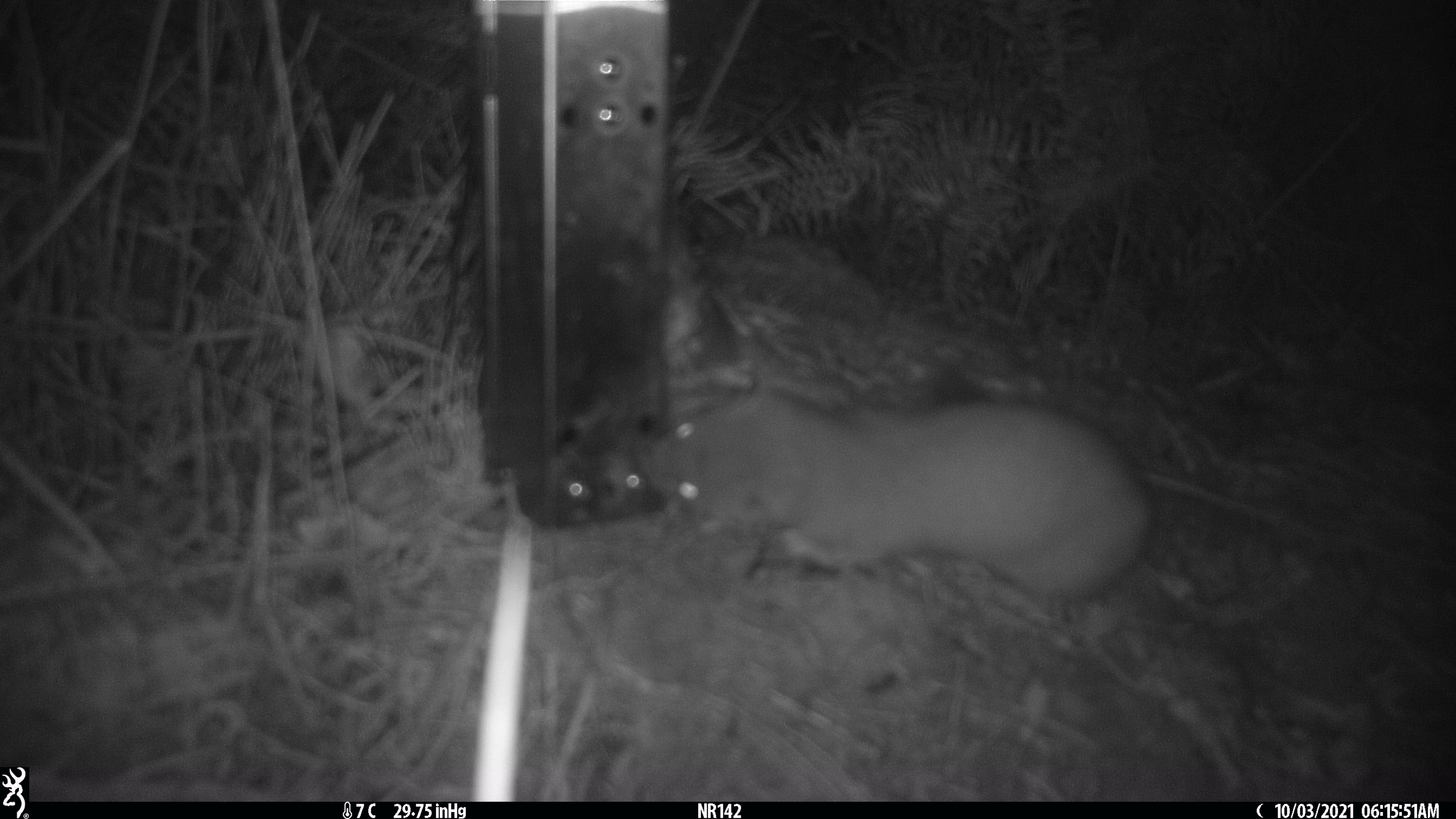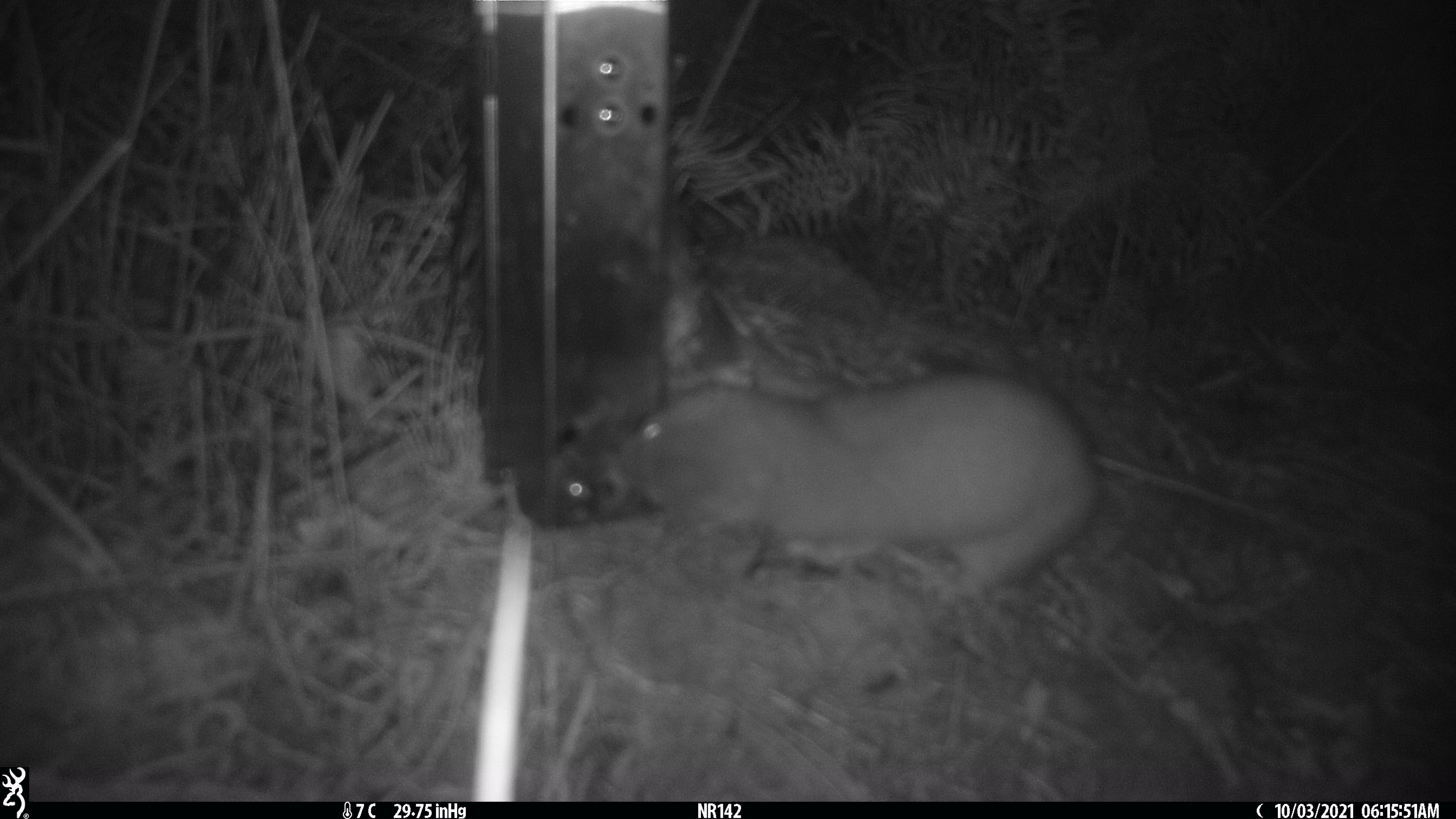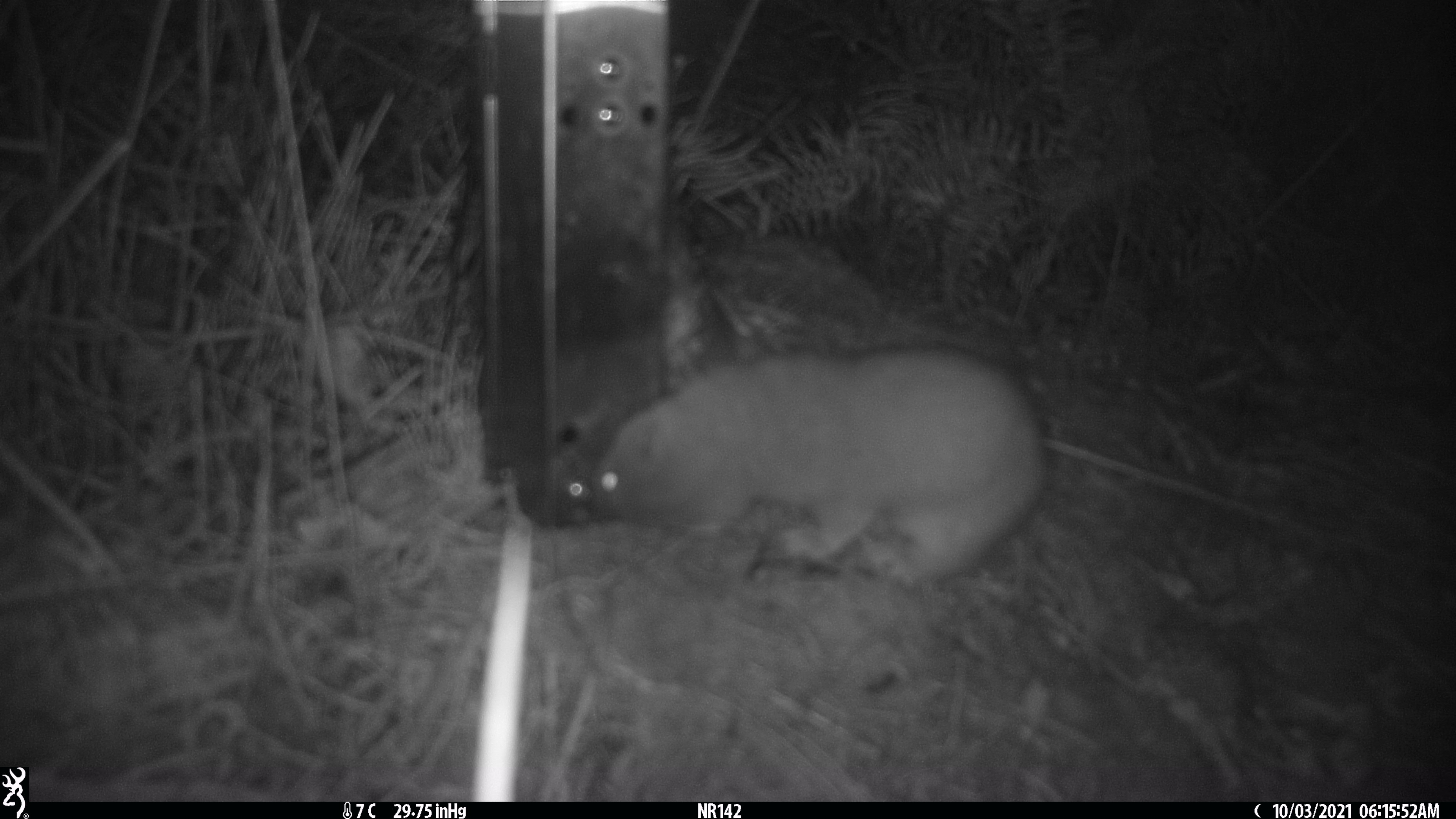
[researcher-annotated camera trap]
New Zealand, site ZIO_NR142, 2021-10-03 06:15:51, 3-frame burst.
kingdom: Animalia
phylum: Chordata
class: Mammalia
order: Carnivora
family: Mustelidae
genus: Mustela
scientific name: Mustela erminea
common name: stoat